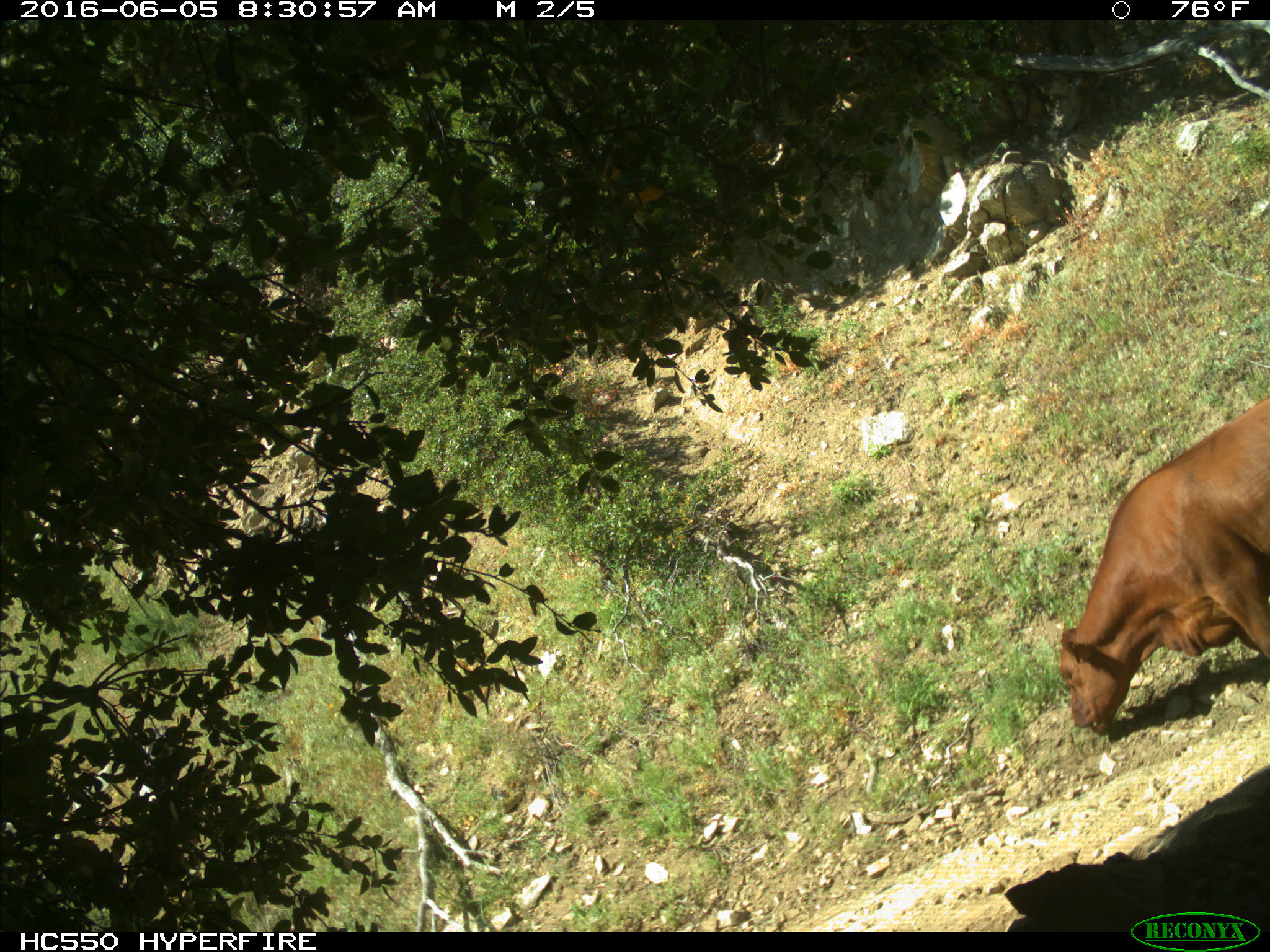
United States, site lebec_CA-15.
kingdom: Animalia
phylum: Chordata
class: Mammalia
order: Artiodactyla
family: Bovidae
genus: Bos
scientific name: Bos taurus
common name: domestic cow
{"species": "Bos taurus (domestic cow)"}